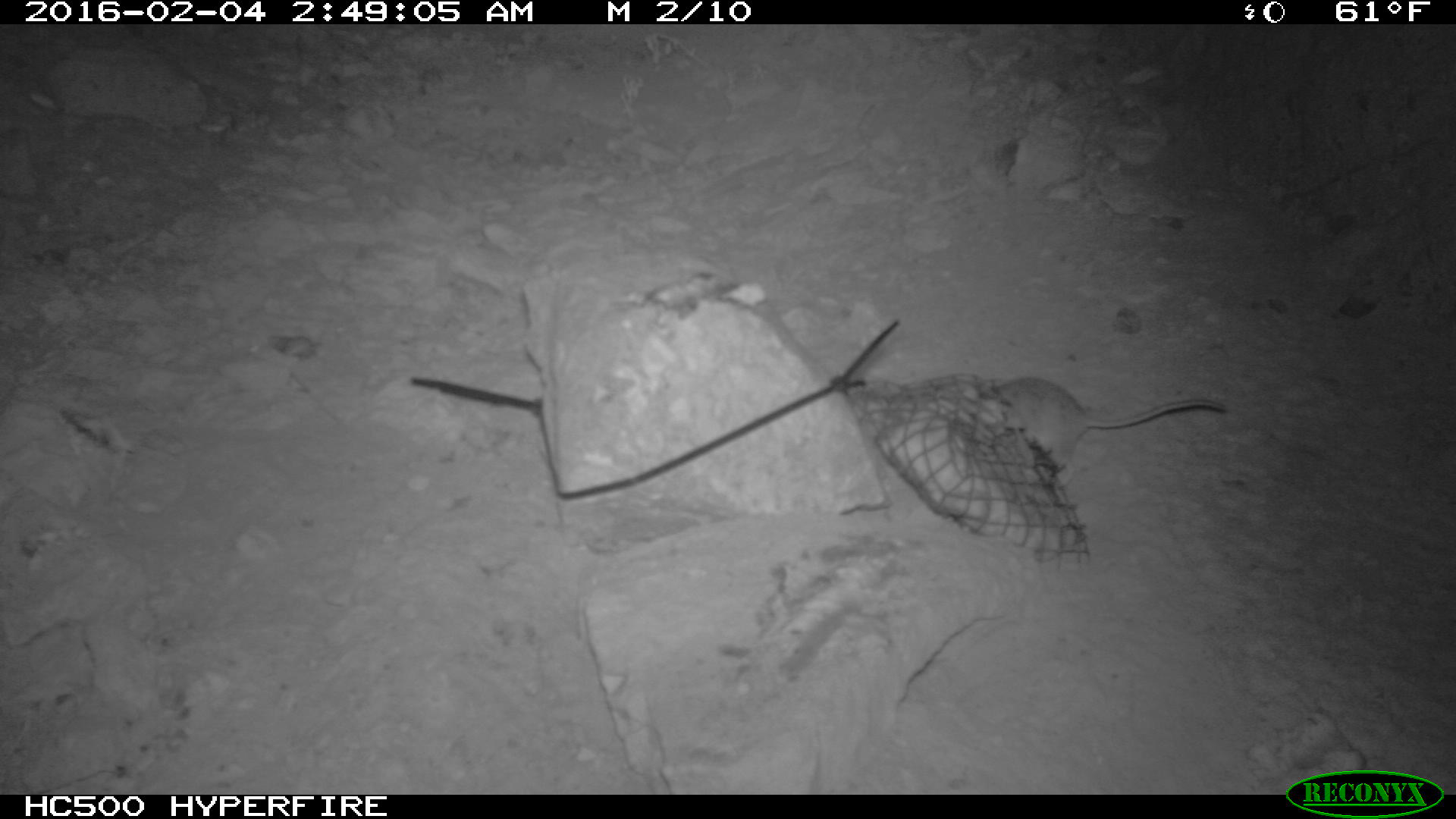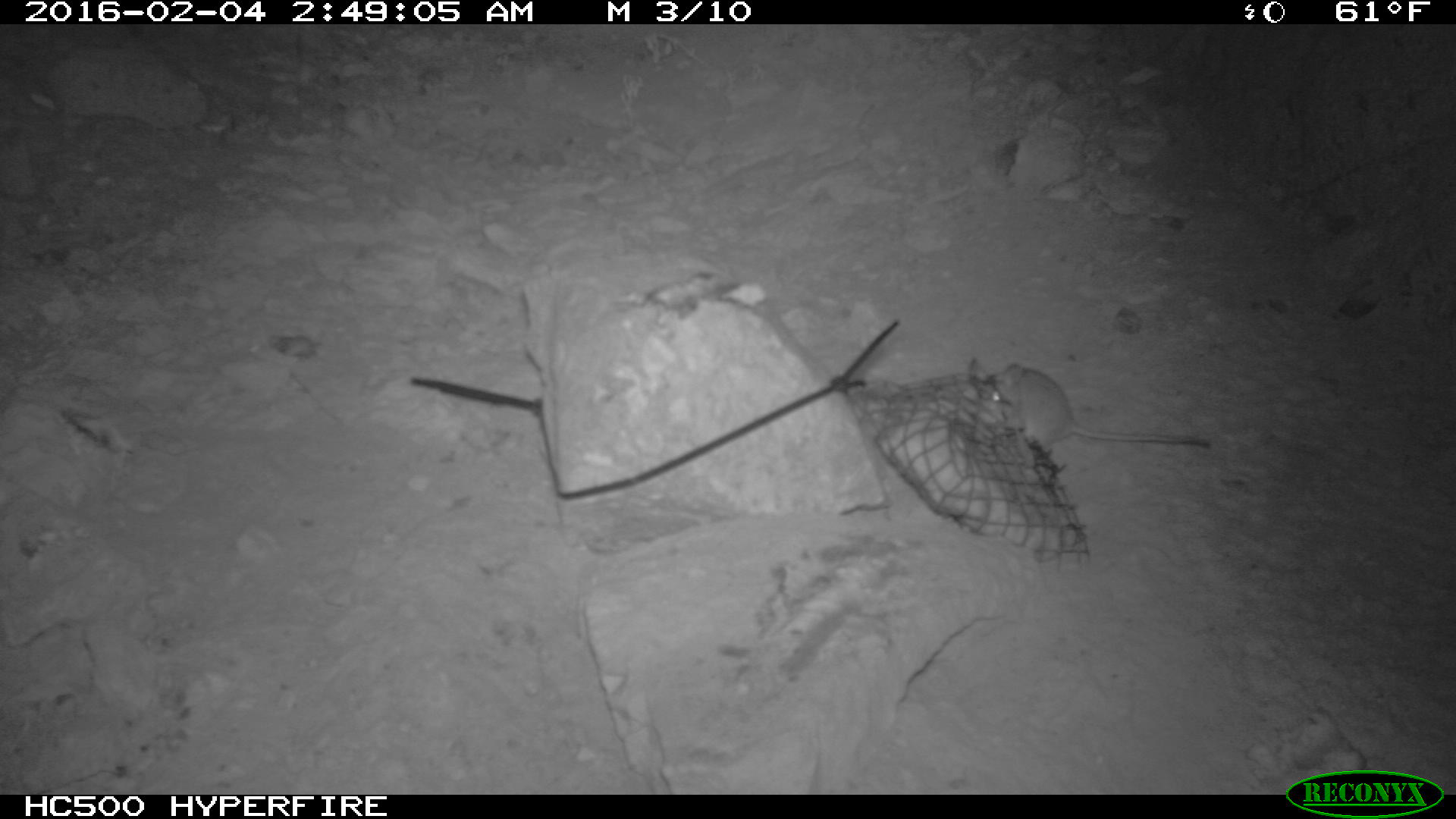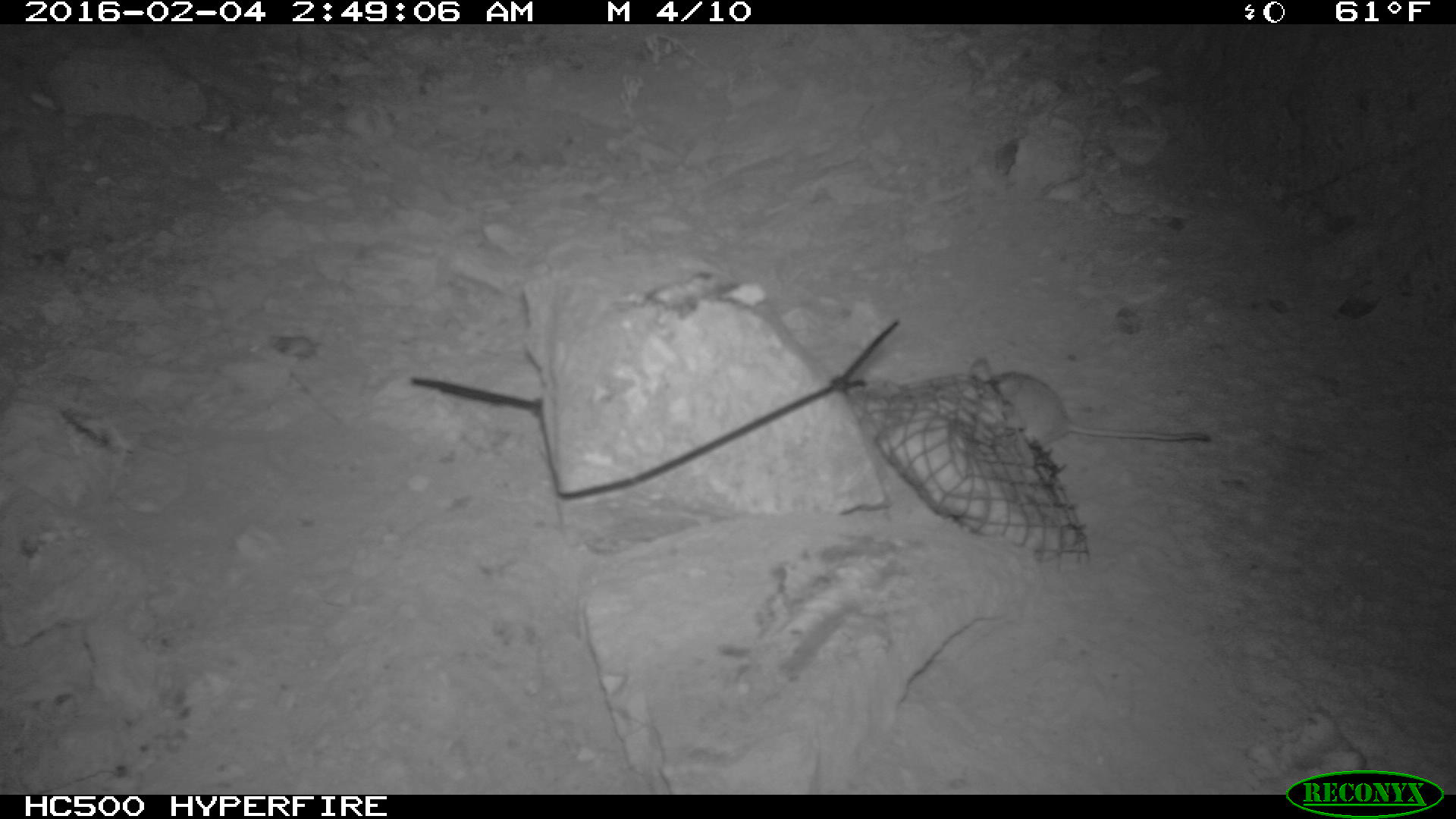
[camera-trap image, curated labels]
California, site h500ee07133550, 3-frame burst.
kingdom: Animalia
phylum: Chordata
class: Mammalia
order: Rodentia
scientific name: Rodentia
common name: rodent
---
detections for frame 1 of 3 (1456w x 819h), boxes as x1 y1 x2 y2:
rodent: 995 376 1228 462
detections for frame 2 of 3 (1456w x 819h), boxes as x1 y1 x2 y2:
rodent: 968 357 1210 448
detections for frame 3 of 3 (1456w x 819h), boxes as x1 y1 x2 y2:
rodent: 971 353 1218 450